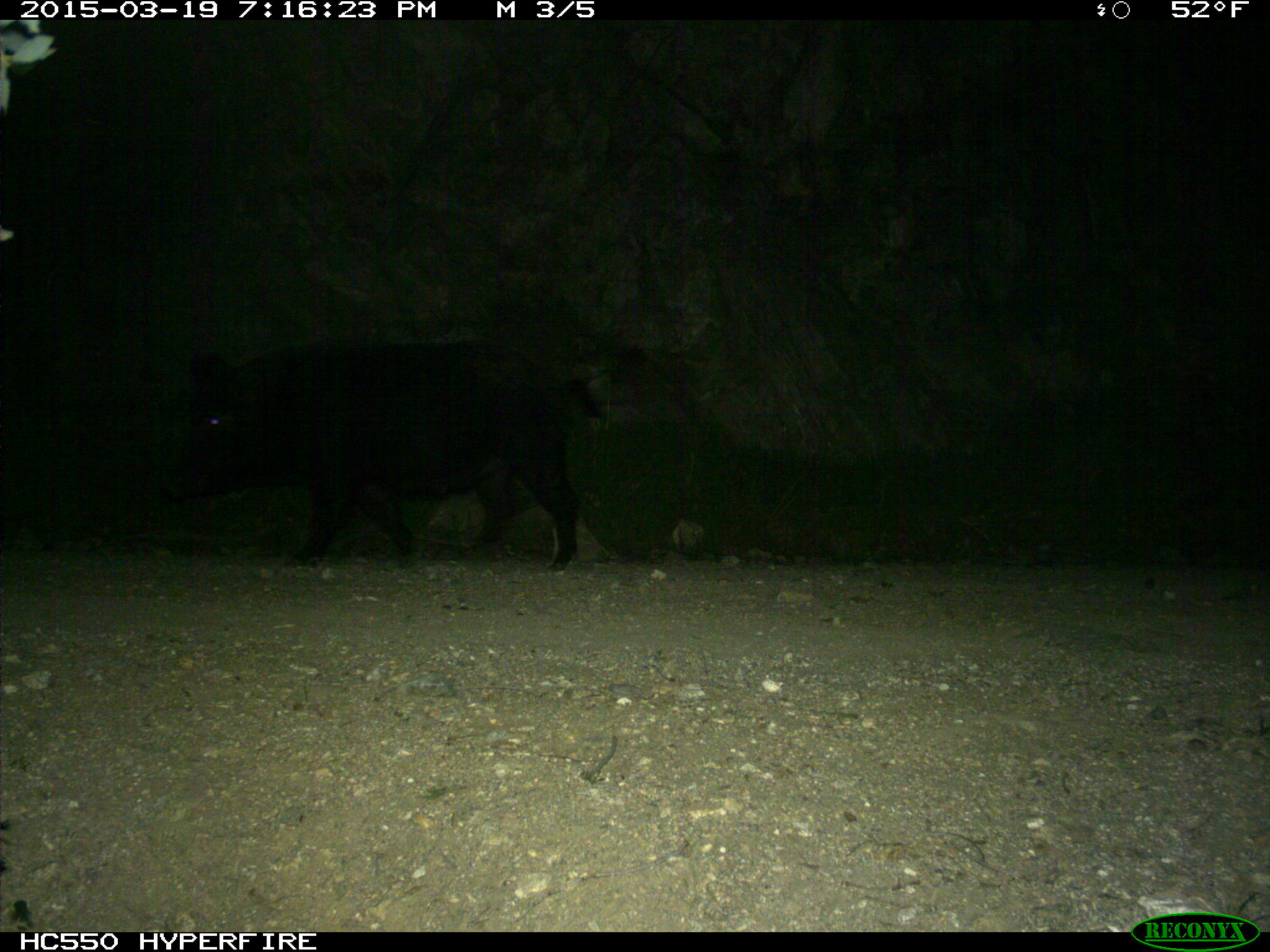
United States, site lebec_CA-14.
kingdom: Animalia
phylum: Chordata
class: Mammalia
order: Artiodactyla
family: Suidae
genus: Sus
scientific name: Sus scrofa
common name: wild boar